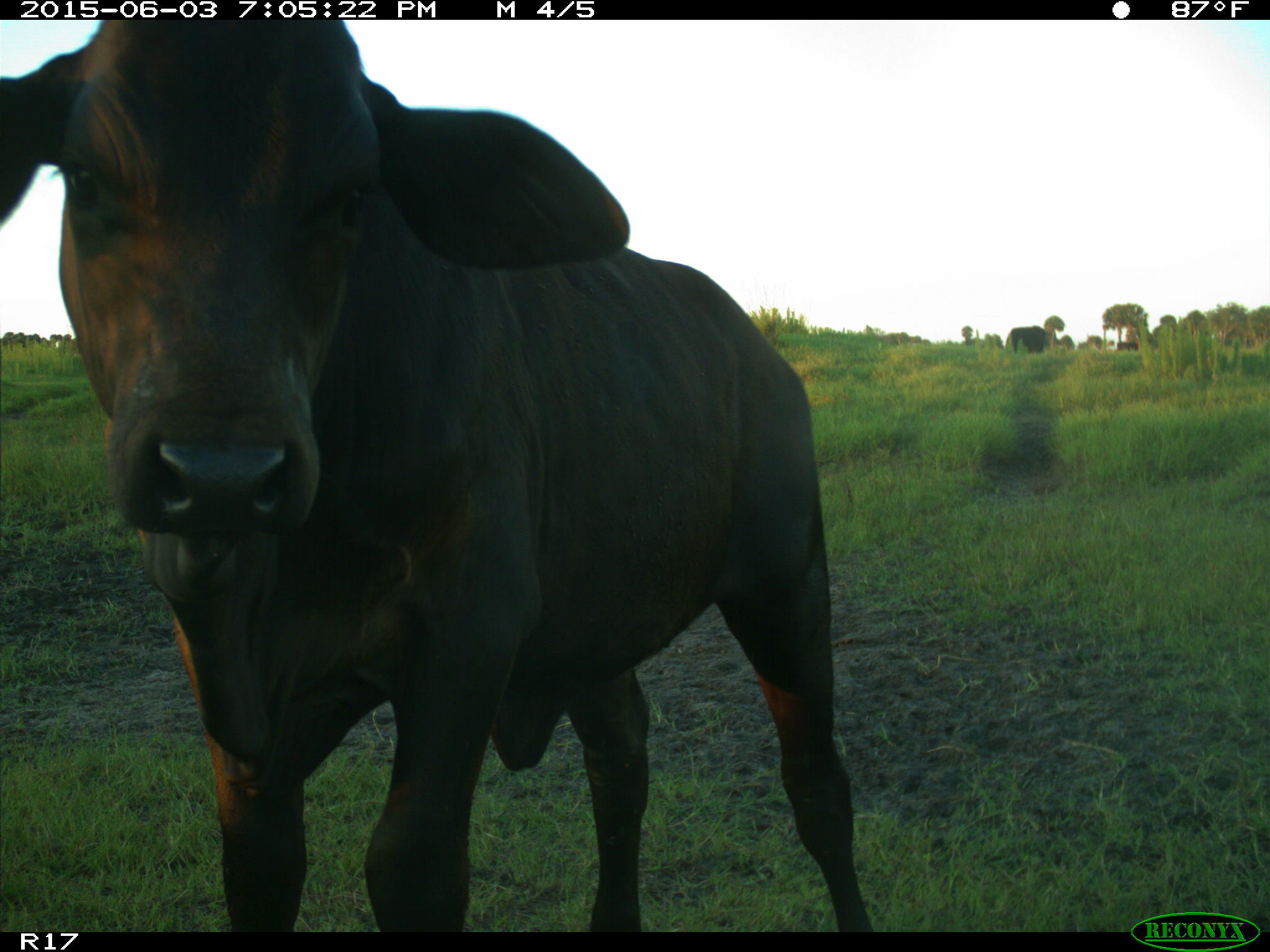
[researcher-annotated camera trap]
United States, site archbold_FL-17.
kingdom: Animalia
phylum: Chordata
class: Mammalia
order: Artiodactyla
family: Bovidae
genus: Bos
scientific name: Bos taurus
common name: domestic cow